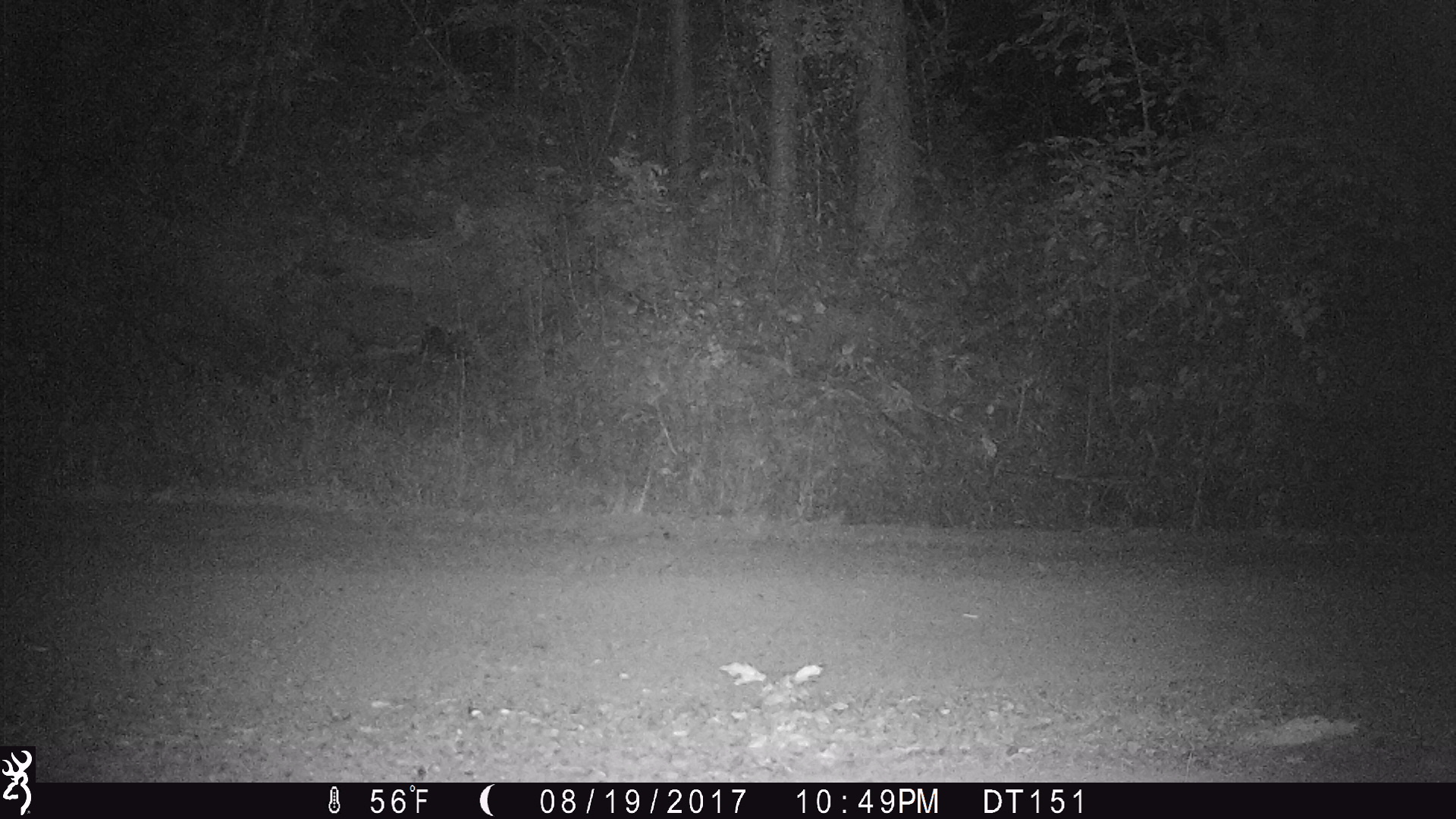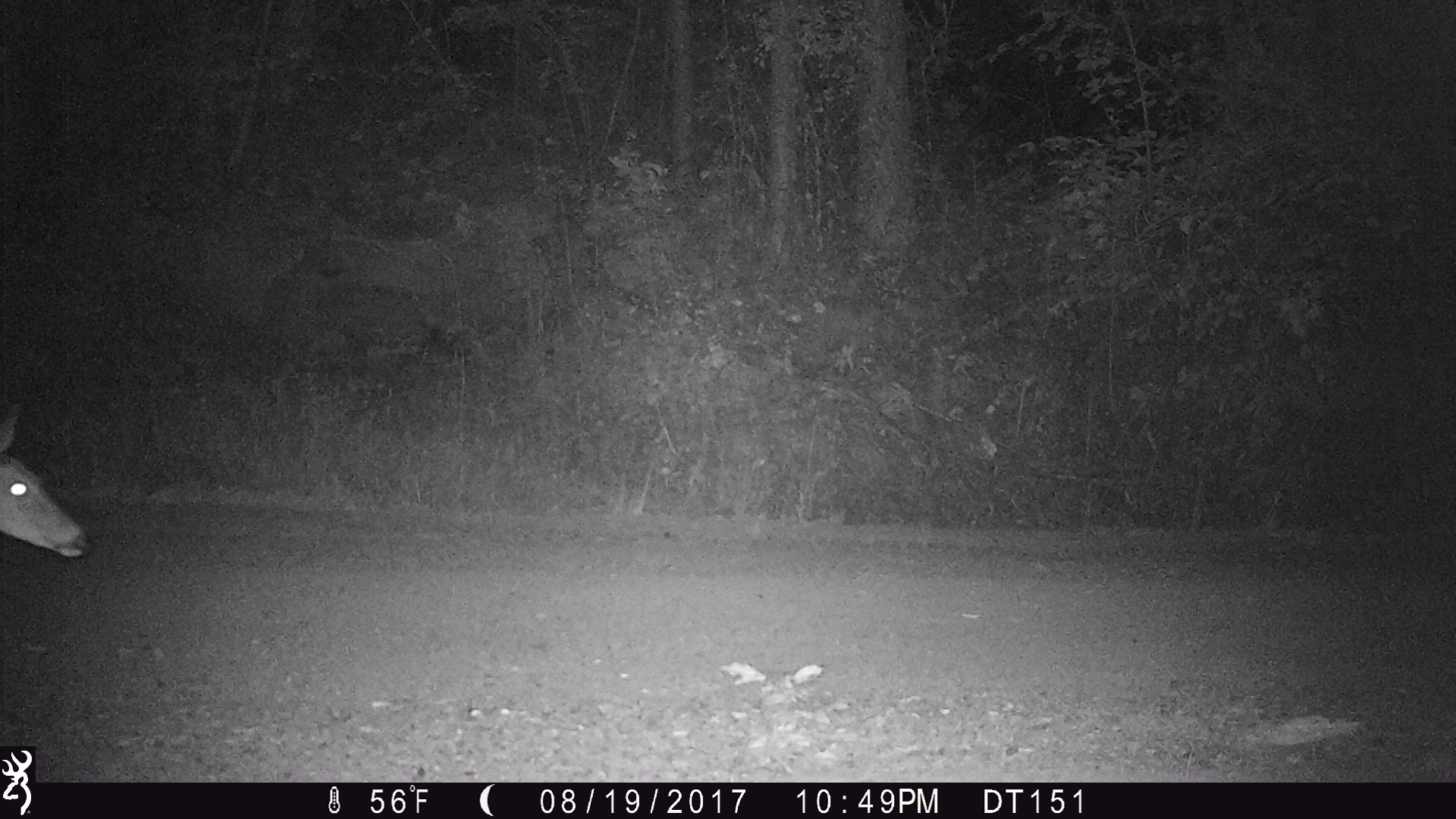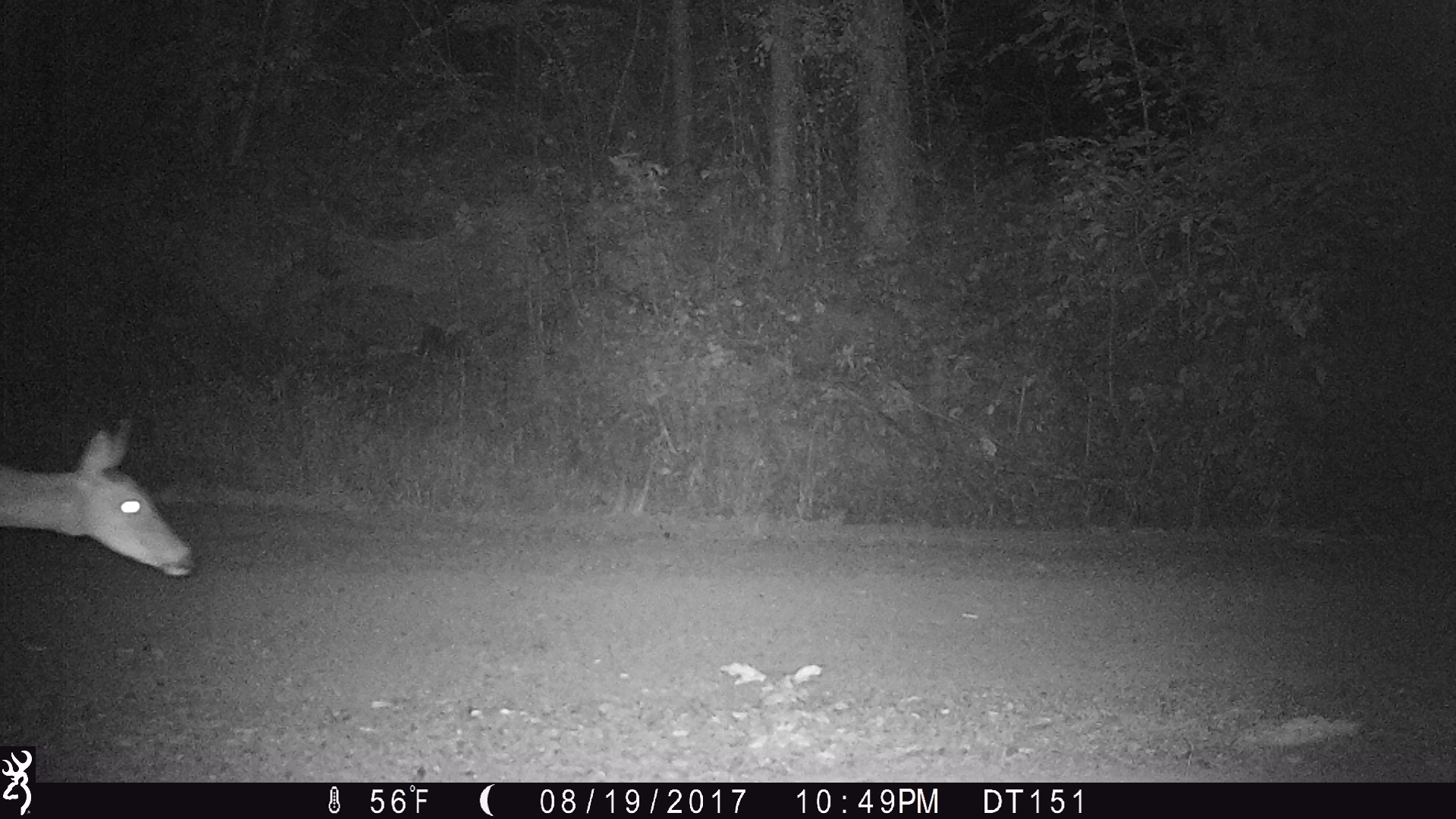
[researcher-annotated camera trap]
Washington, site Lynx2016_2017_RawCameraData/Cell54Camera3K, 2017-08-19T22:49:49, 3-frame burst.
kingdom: Animalia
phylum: Chordata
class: Mammalia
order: Artiodactyla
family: Cervidae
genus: Odocoileus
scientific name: Odocoileus virginianus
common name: white-tailed deer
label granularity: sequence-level